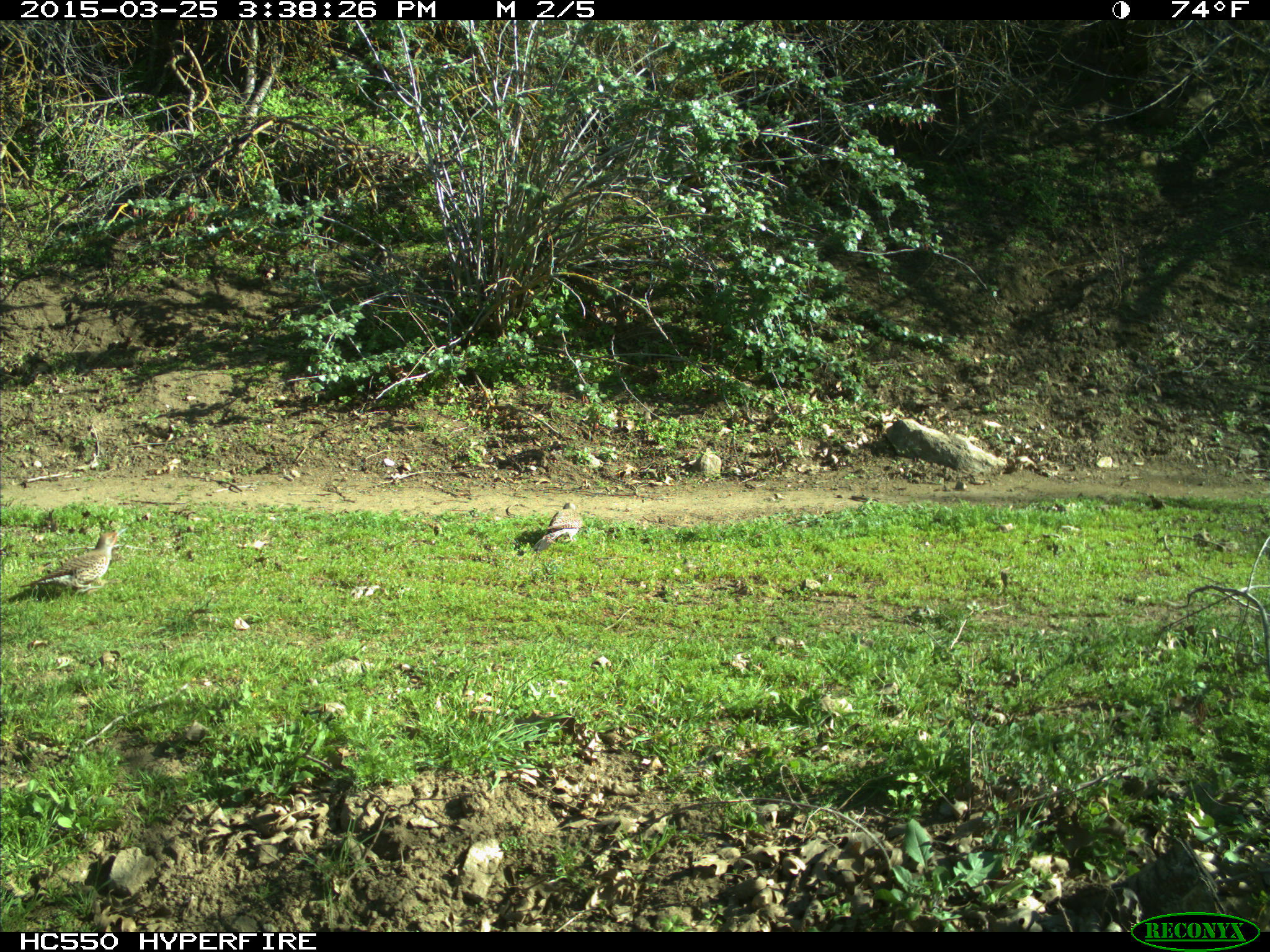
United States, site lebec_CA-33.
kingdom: Animalia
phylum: Chordata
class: Aves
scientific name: Aves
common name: birds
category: unidentified bird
Unidentified bird (birds) (Aves).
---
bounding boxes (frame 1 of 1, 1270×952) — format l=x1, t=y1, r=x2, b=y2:
animal: l=20, t=526, r=131, b=596; l=532, t=503, r=582, b=551